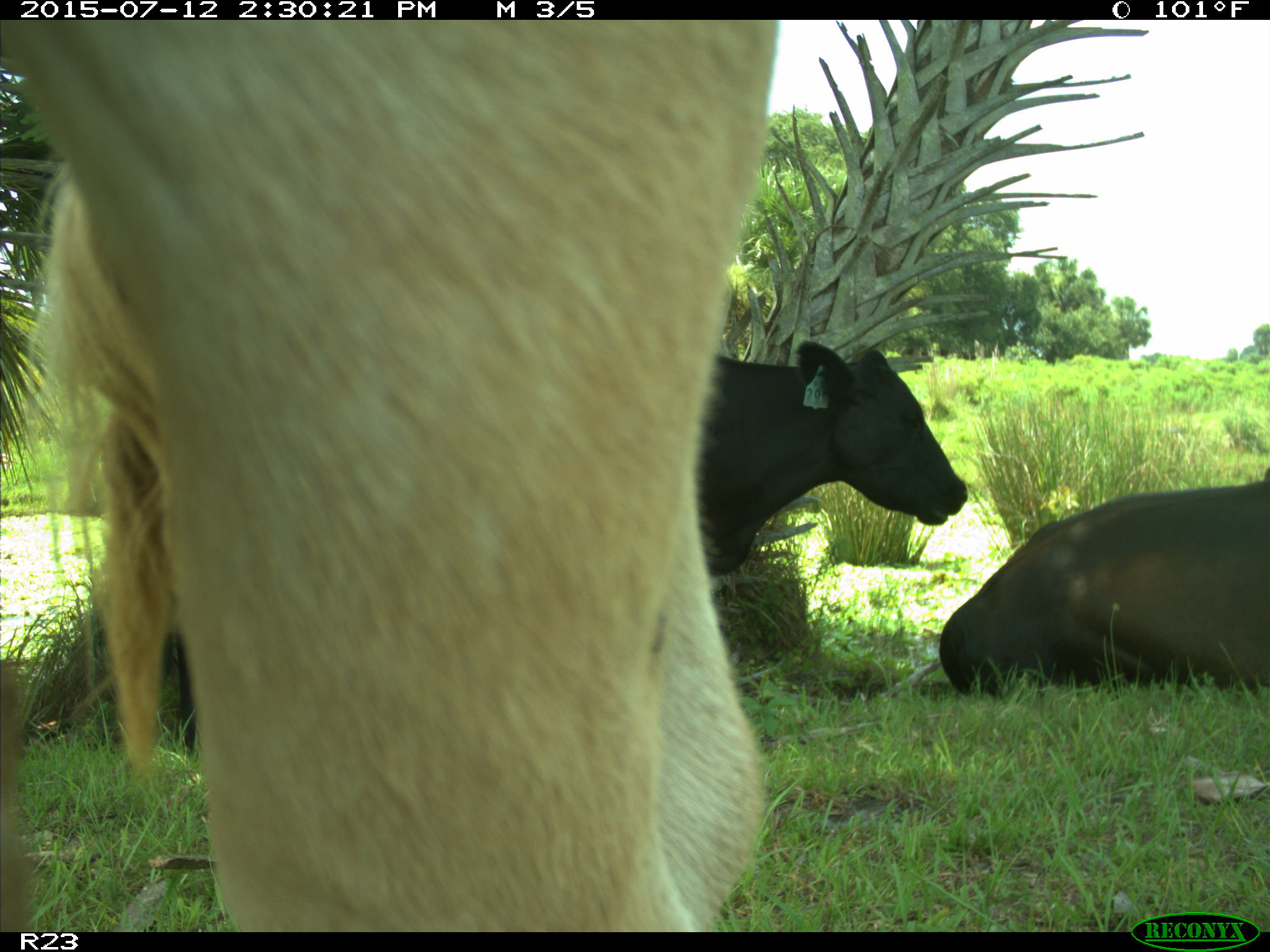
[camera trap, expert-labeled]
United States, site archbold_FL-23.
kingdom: Animalia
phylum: Chordata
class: Mammalia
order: Artiodactyla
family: Bovidae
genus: Bos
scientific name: Bos taurus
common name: domestic cow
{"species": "Bos taurus (domestic cow)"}